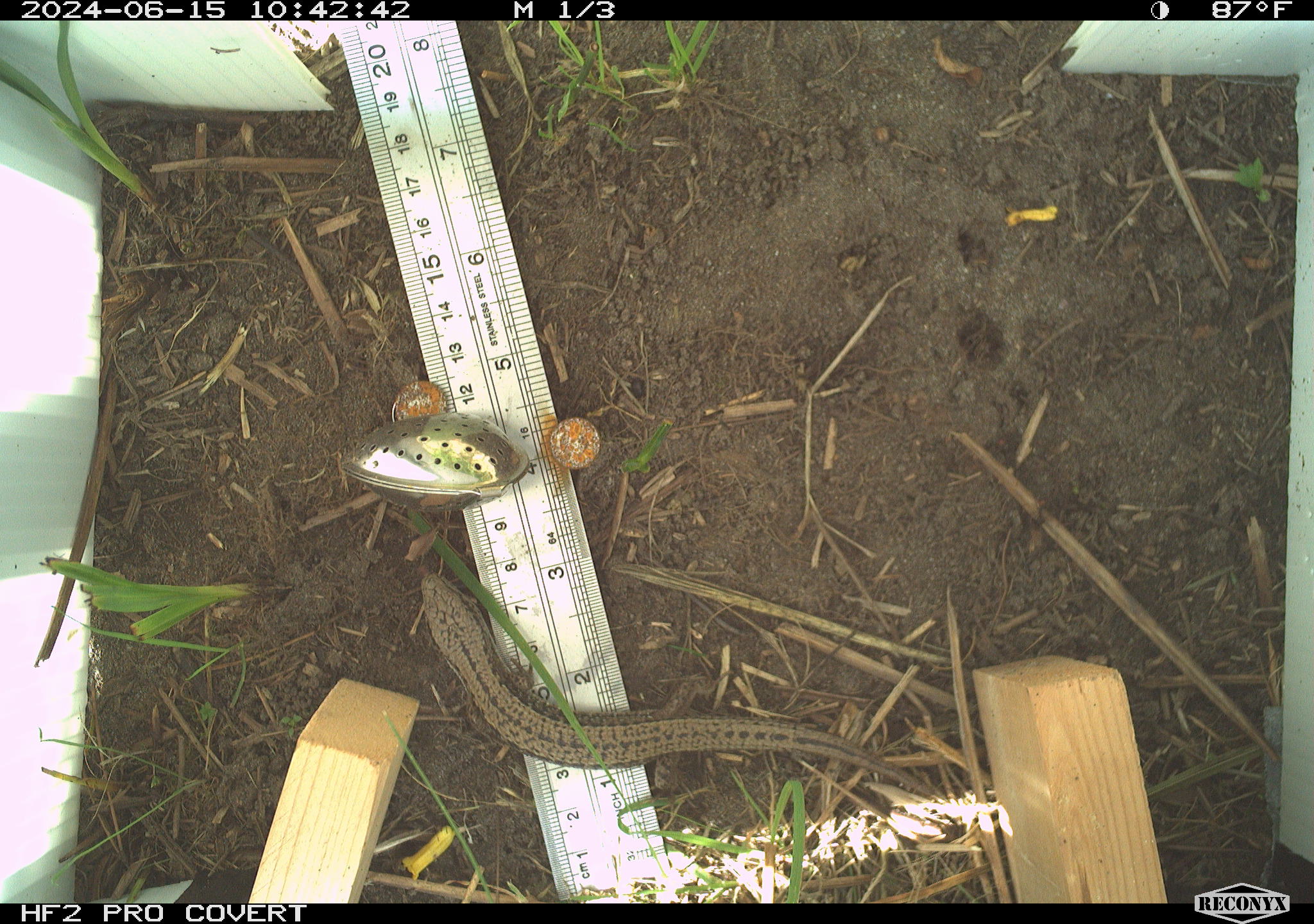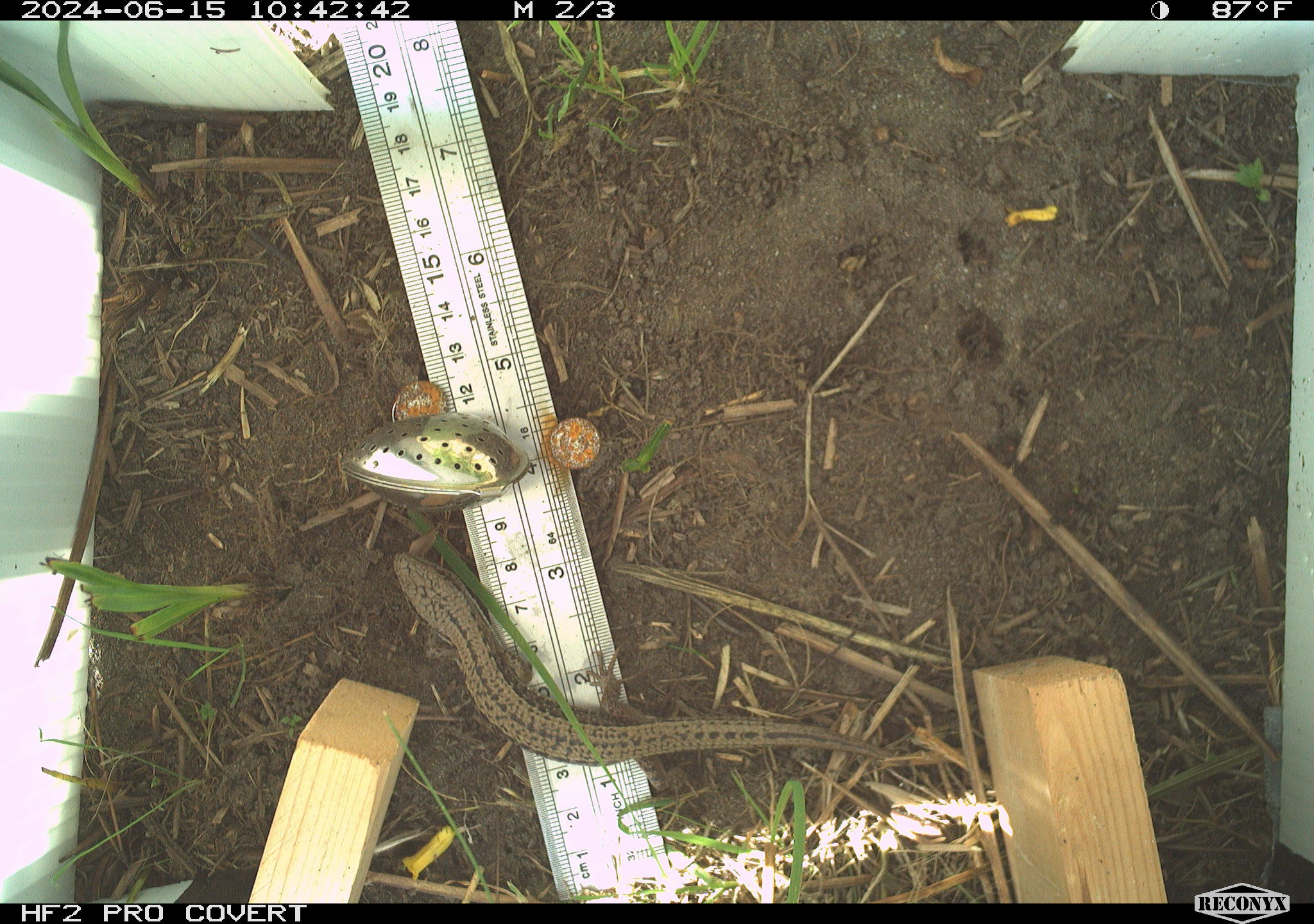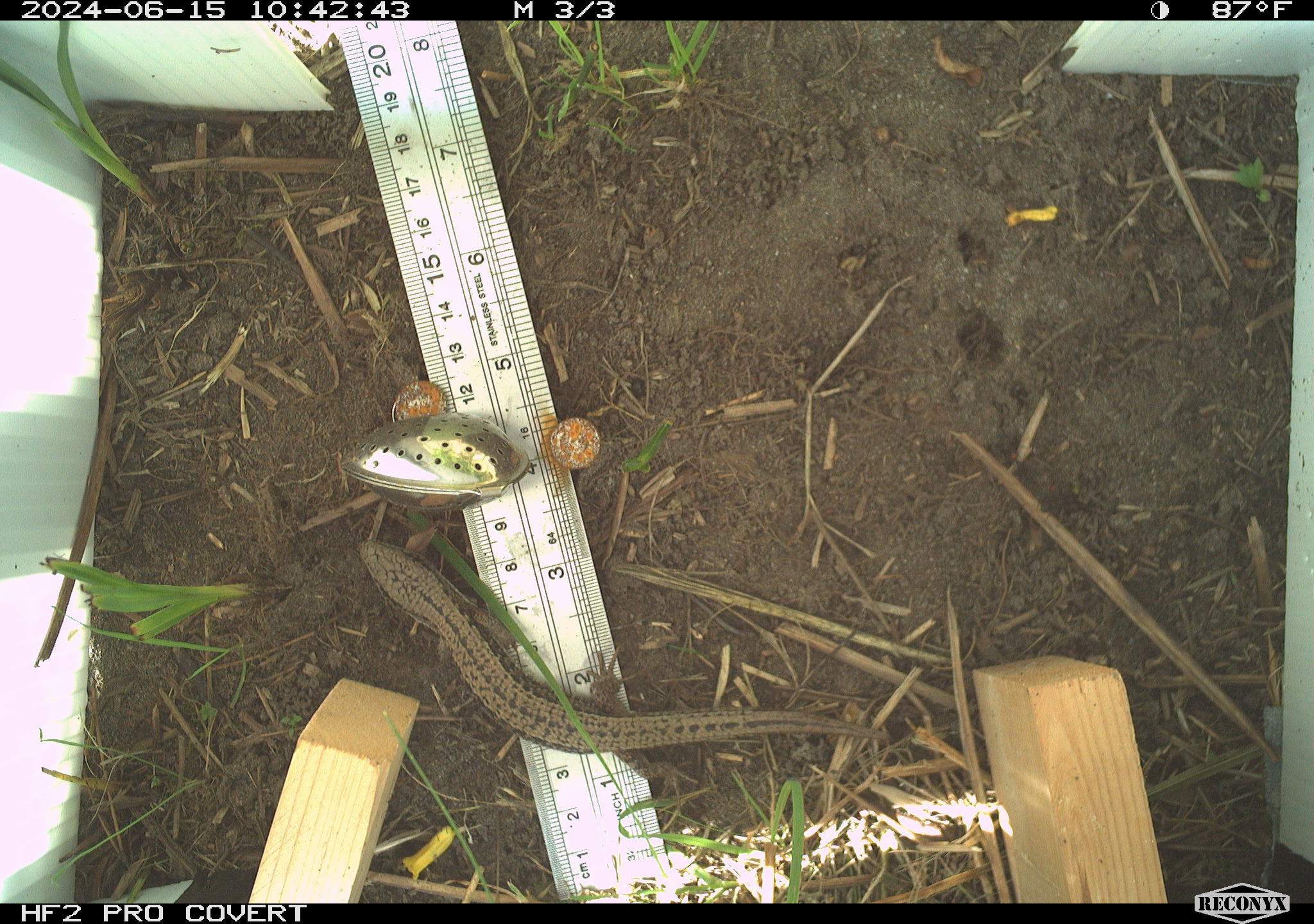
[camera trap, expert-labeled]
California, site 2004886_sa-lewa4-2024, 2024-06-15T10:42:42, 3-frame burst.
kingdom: Animalia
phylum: Chordata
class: Reptilia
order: Squamata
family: Anguidae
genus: Elgaria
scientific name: Elgaria coerulea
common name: northern alligator lizard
Northern alligator lizard (Elgaria coerulea).